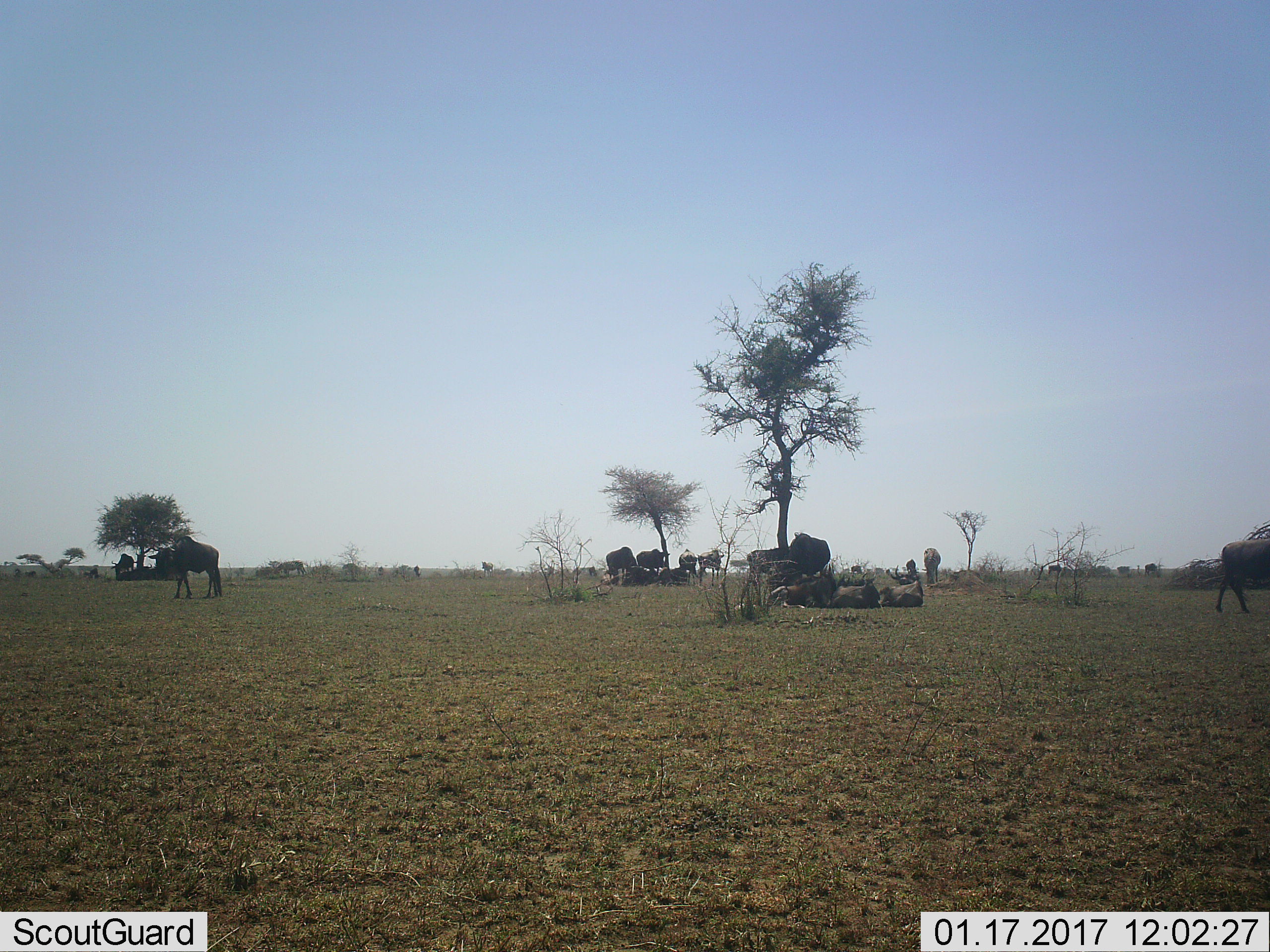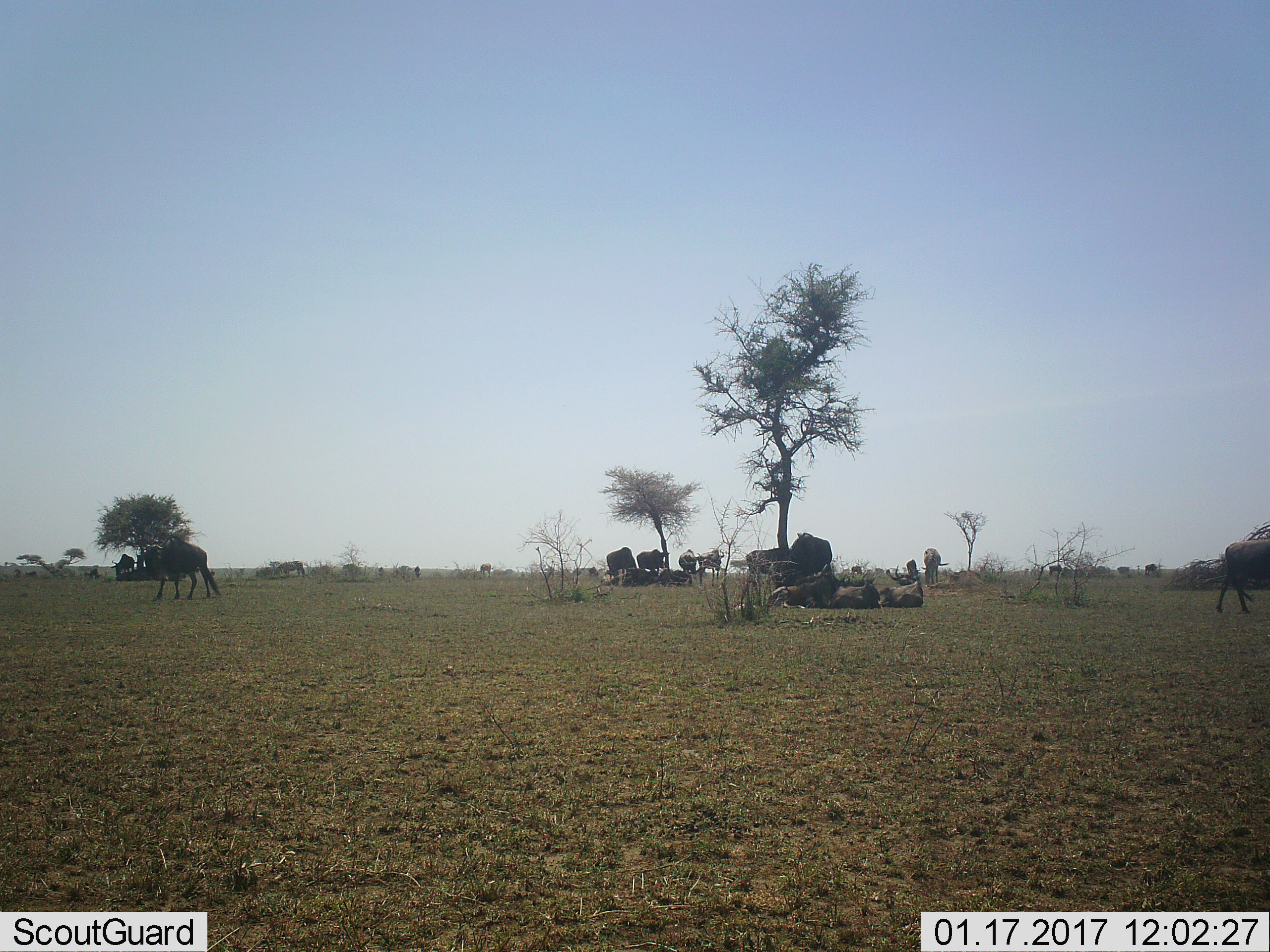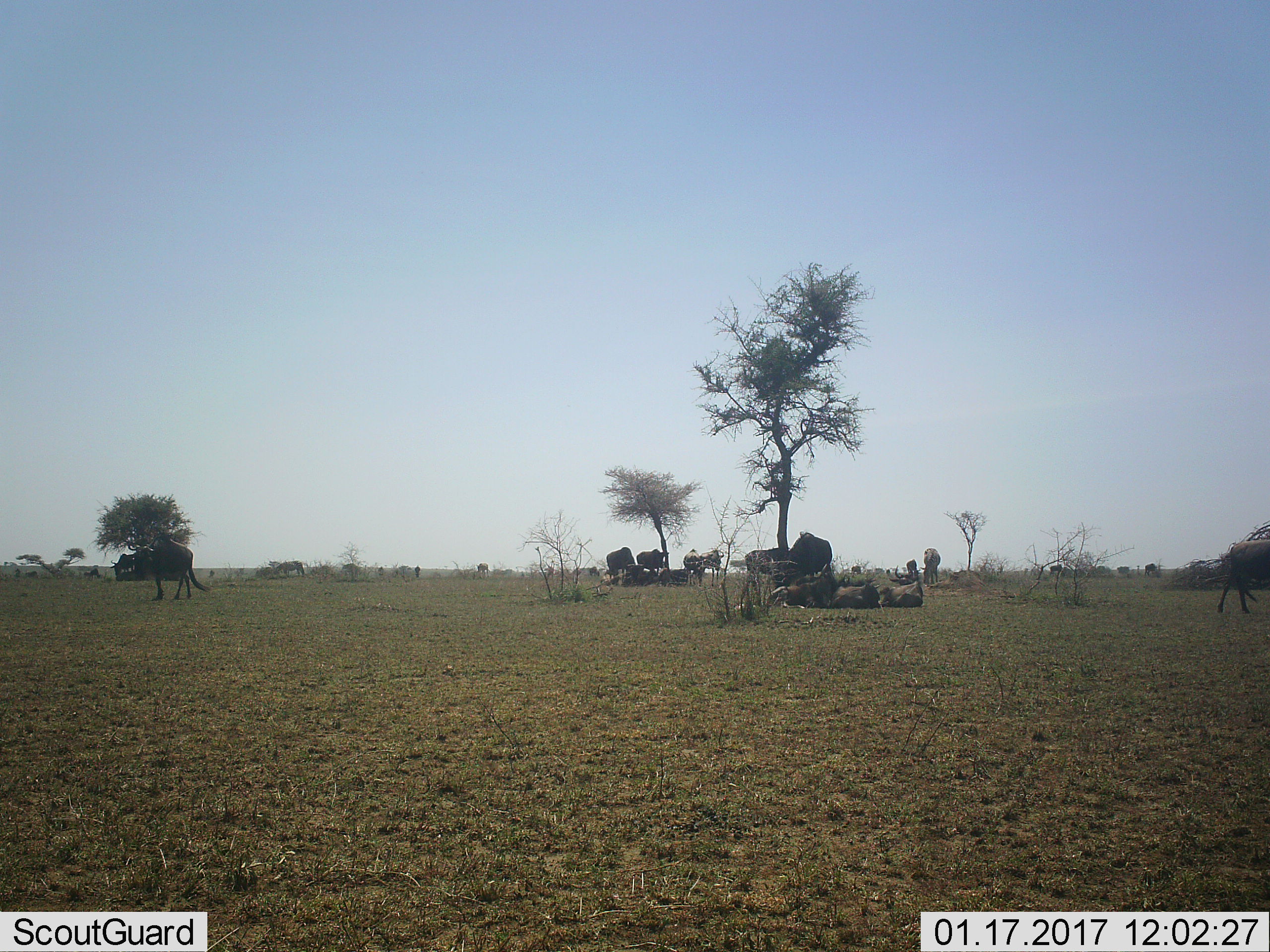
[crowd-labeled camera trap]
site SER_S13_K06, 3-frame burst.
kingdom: Animalia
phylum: Chordata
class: Mammalia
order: Artiodactyla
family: Bovidae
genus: Connochaetes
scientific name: Connochaetes taurinus taurinus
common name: blue wildebeest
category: wildebeestblue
Wildebeestblue (blue wildebeest) (Connochaetes taurinus taurinus), count 11-50. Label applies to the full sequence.